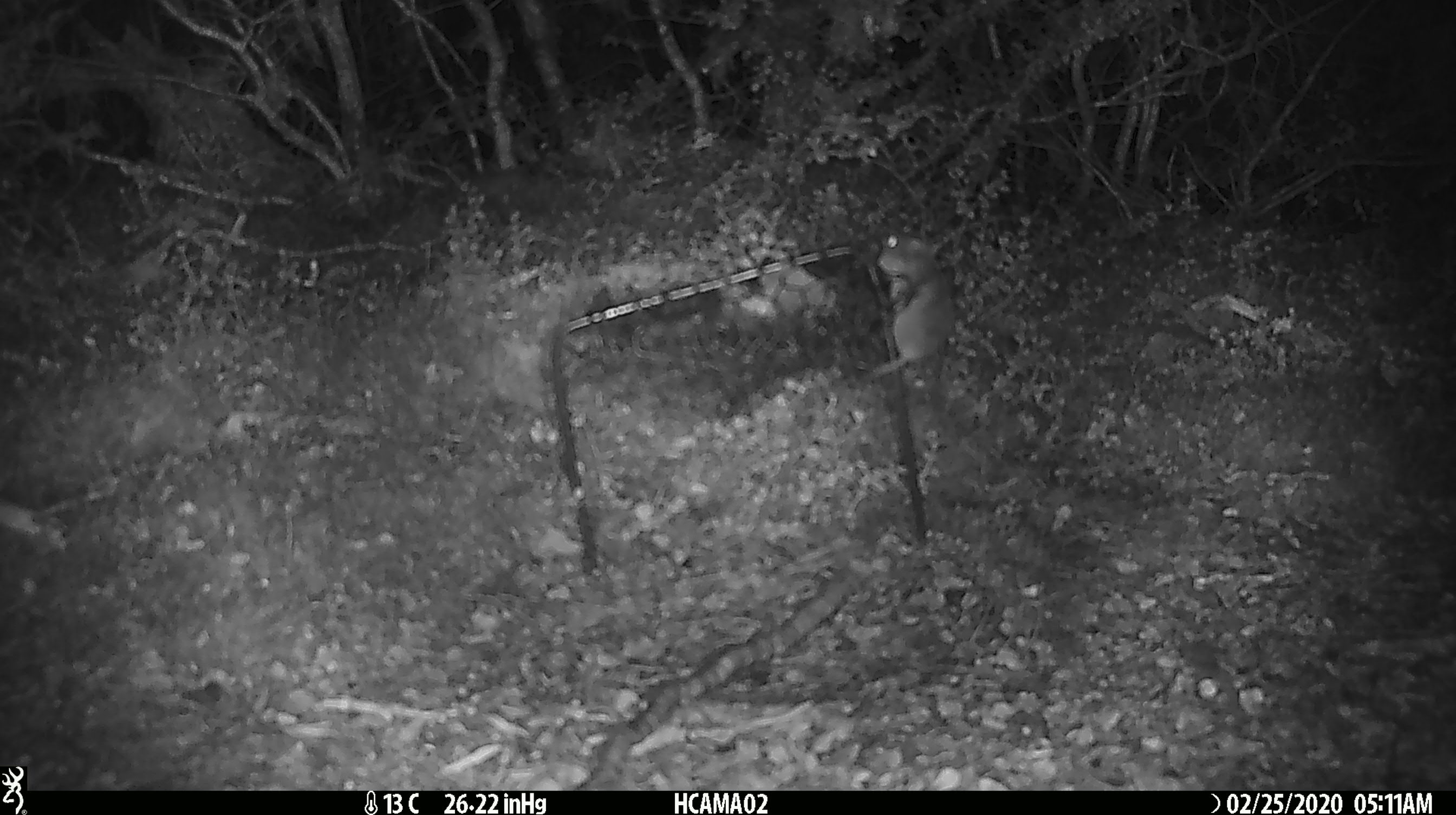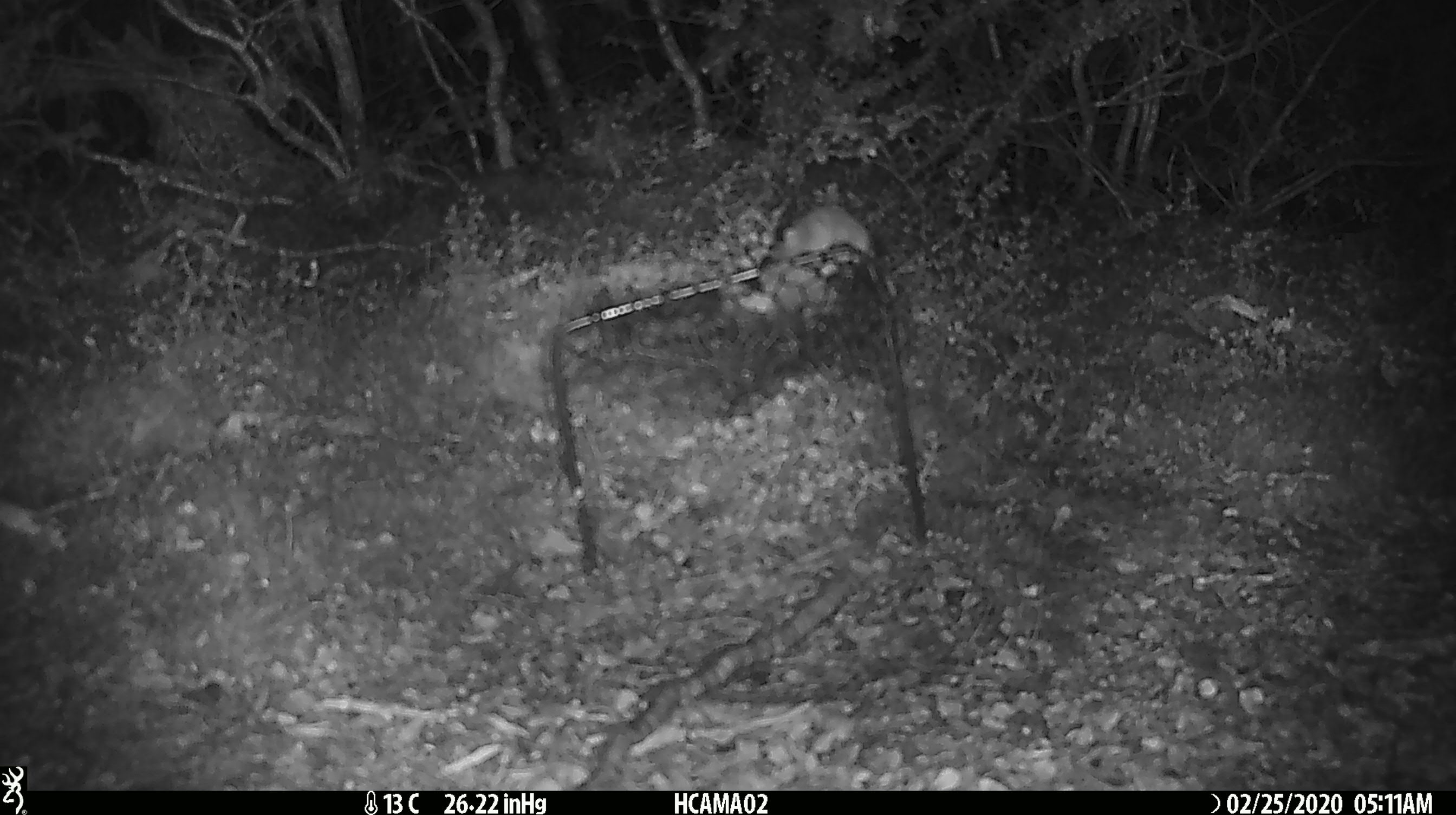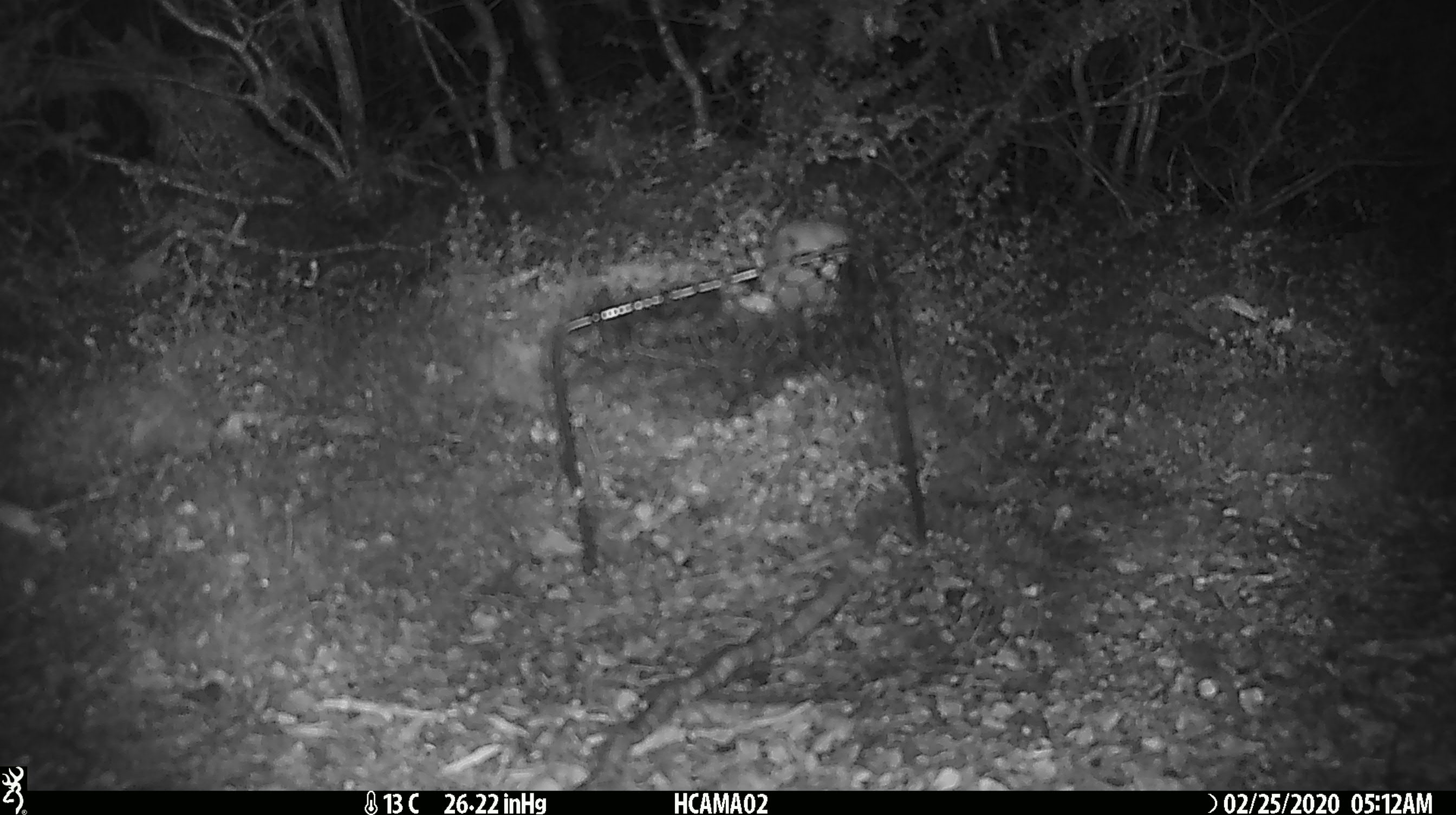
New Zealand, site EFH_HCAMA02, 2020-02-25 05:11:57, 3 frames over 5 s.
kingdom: Animalia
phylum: Chordata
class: Mammalia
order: Rodentia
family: Muridae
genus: Mus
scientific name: Mus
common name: mouse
Mouse (Mus).